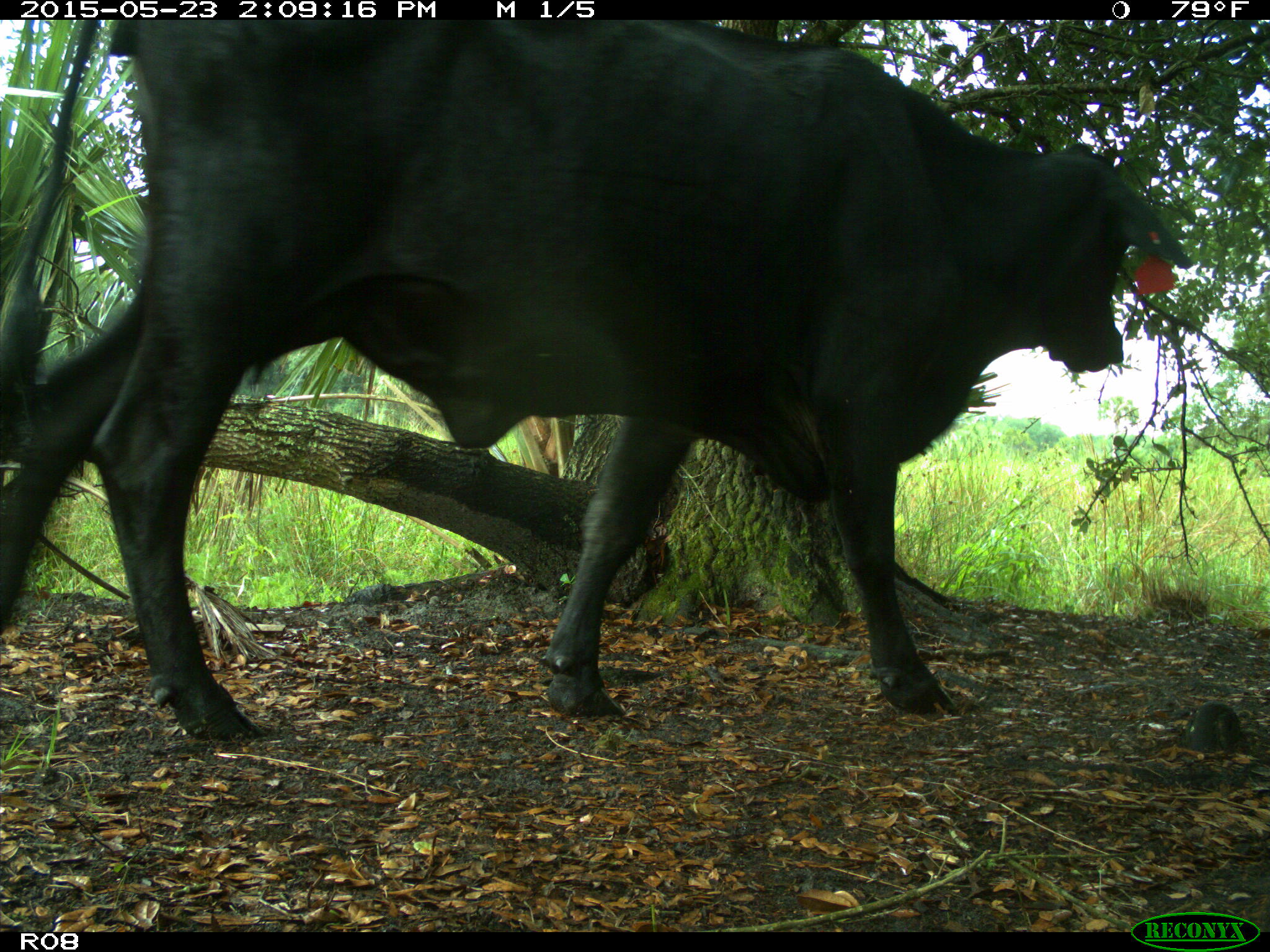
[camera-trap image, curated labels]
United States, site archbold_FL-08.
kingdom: Animalia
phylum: Chordata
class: Mammalia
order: Artiodactyla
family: Bovidae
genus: Bos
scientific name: Bos taurus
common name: domestic cow